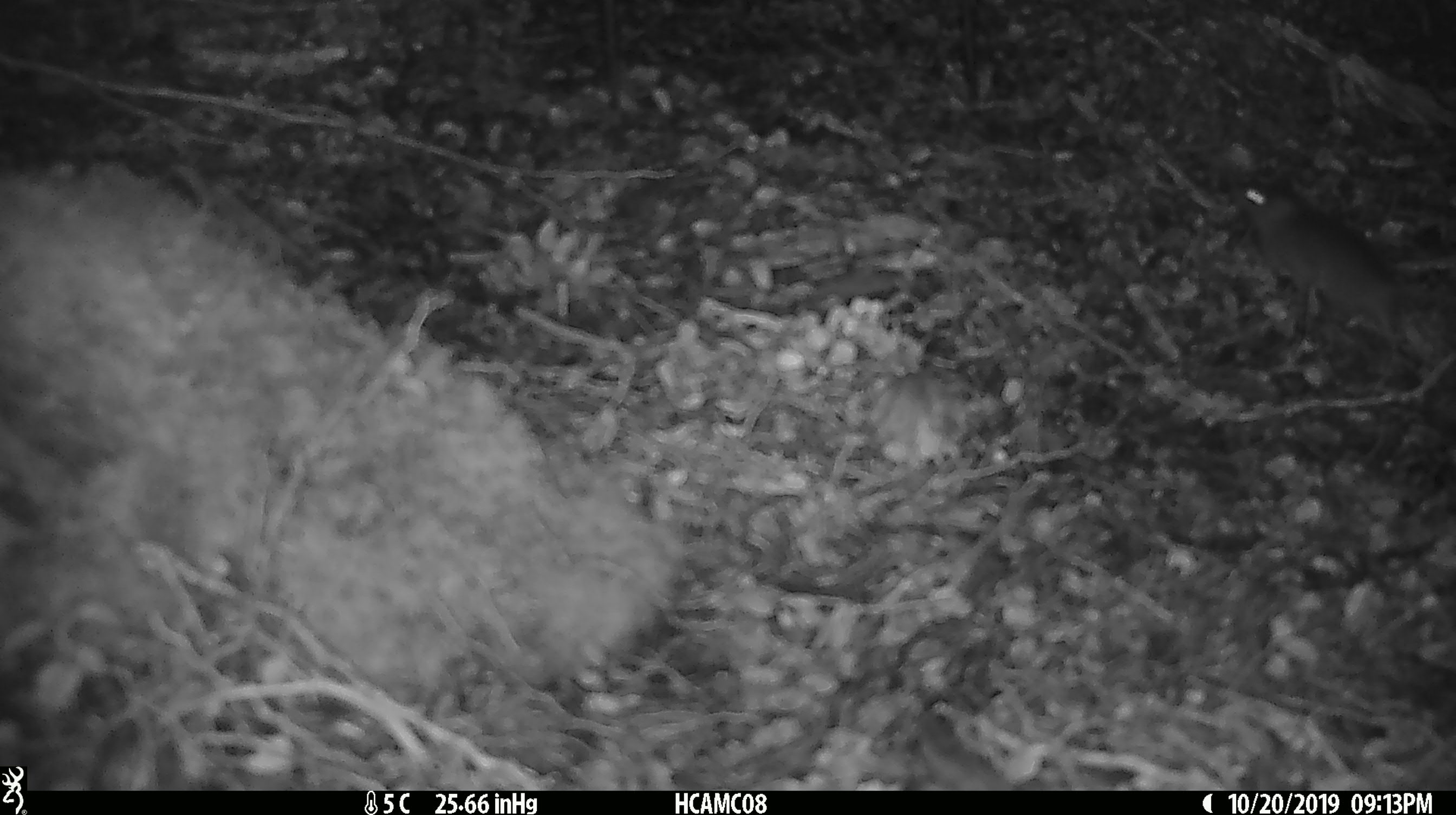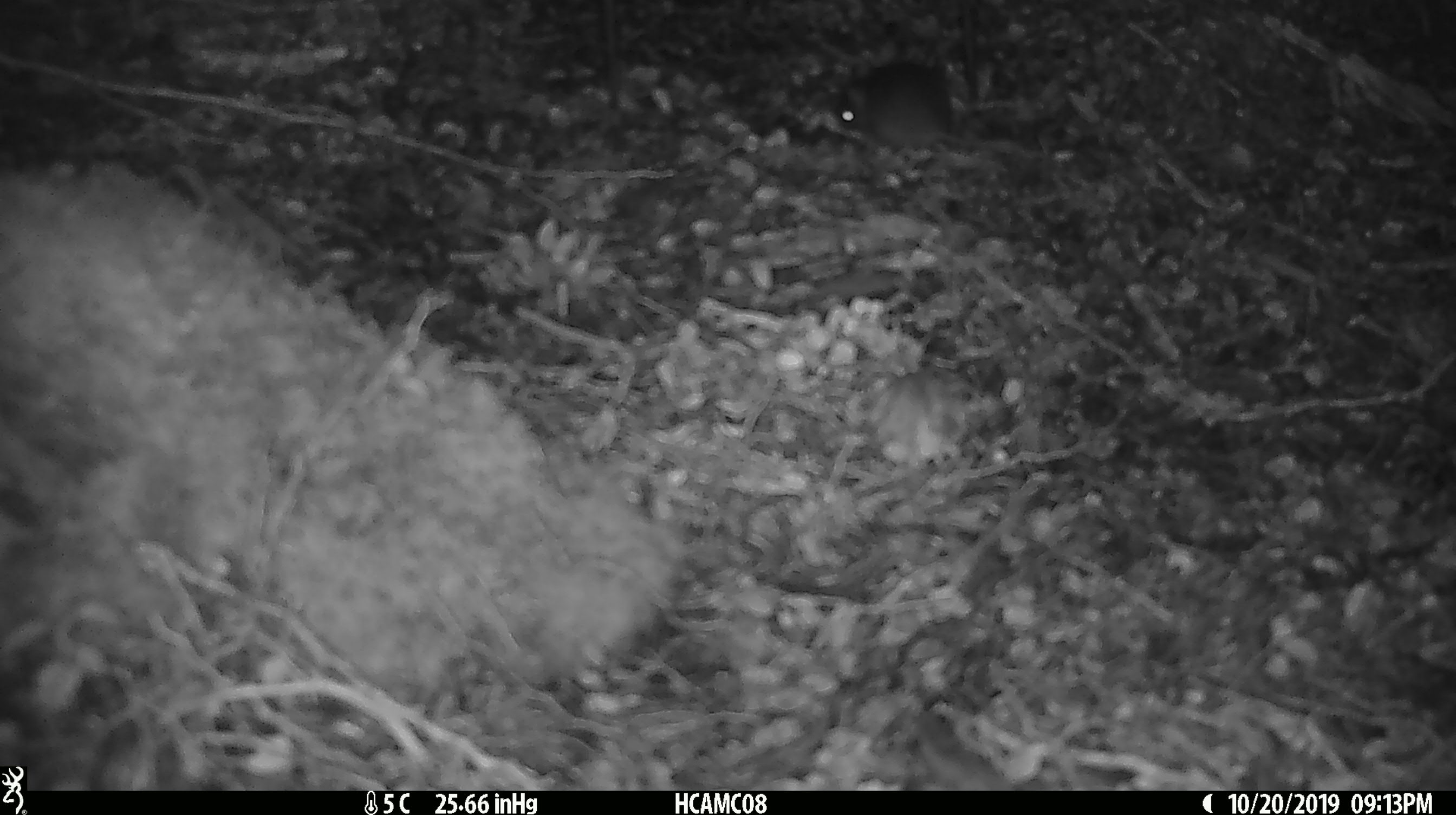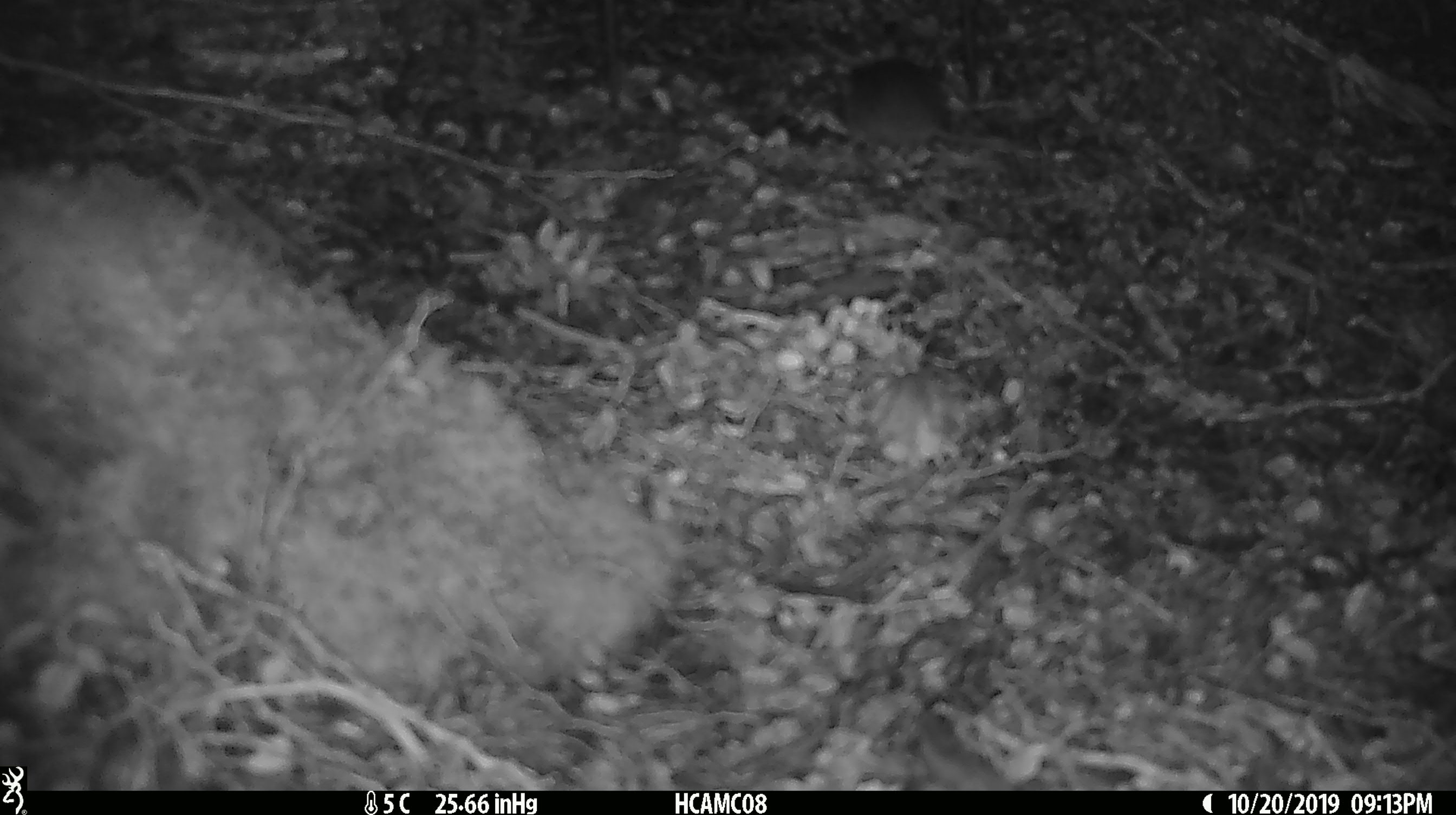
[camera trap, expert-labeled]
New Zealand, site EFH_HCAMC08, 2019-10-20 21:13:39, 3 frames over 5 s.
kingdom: Animalia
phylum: Chordata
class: Mammalia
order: Rodentia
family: Muridae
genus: Mus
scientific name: Mus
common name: mouse